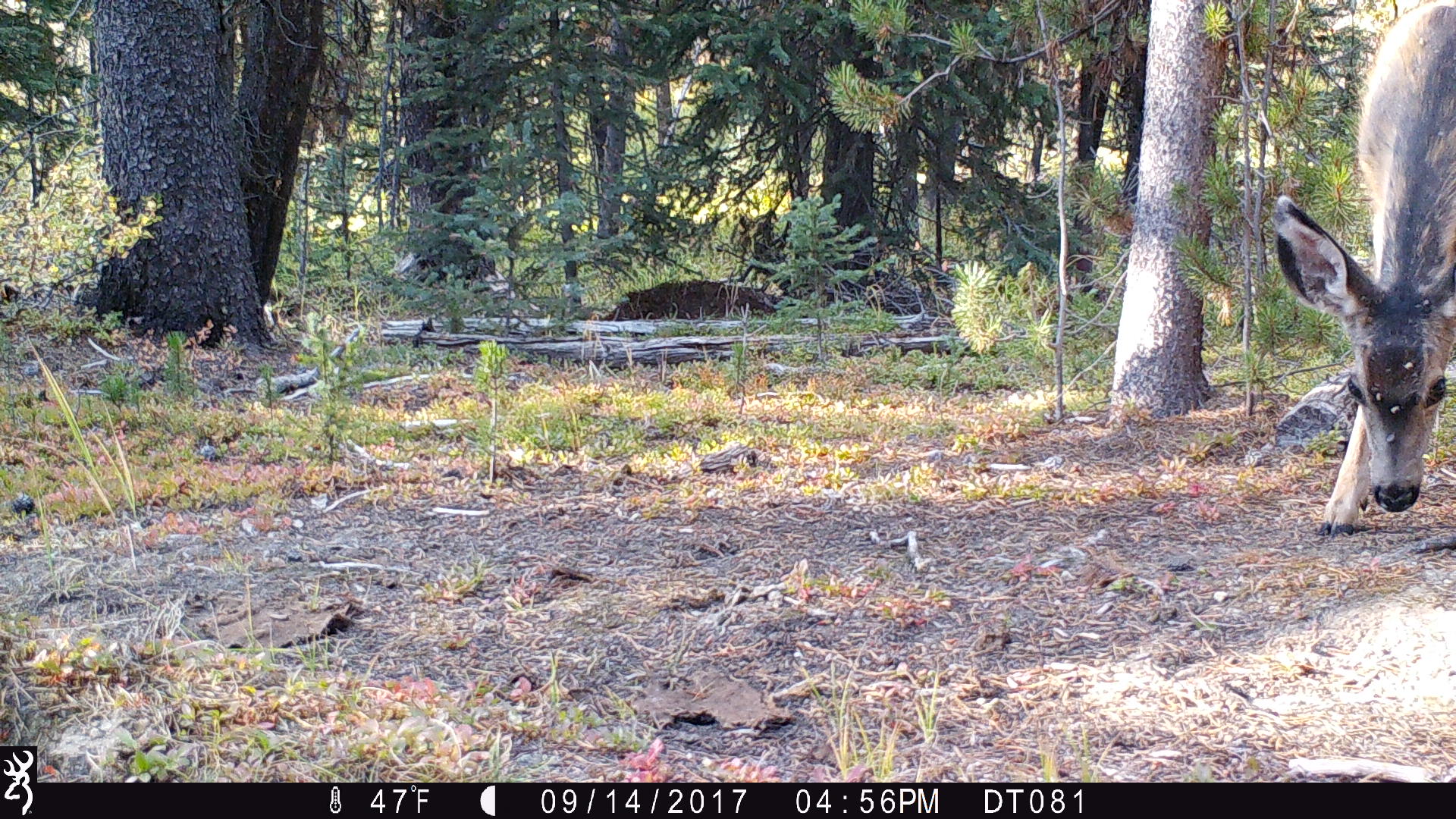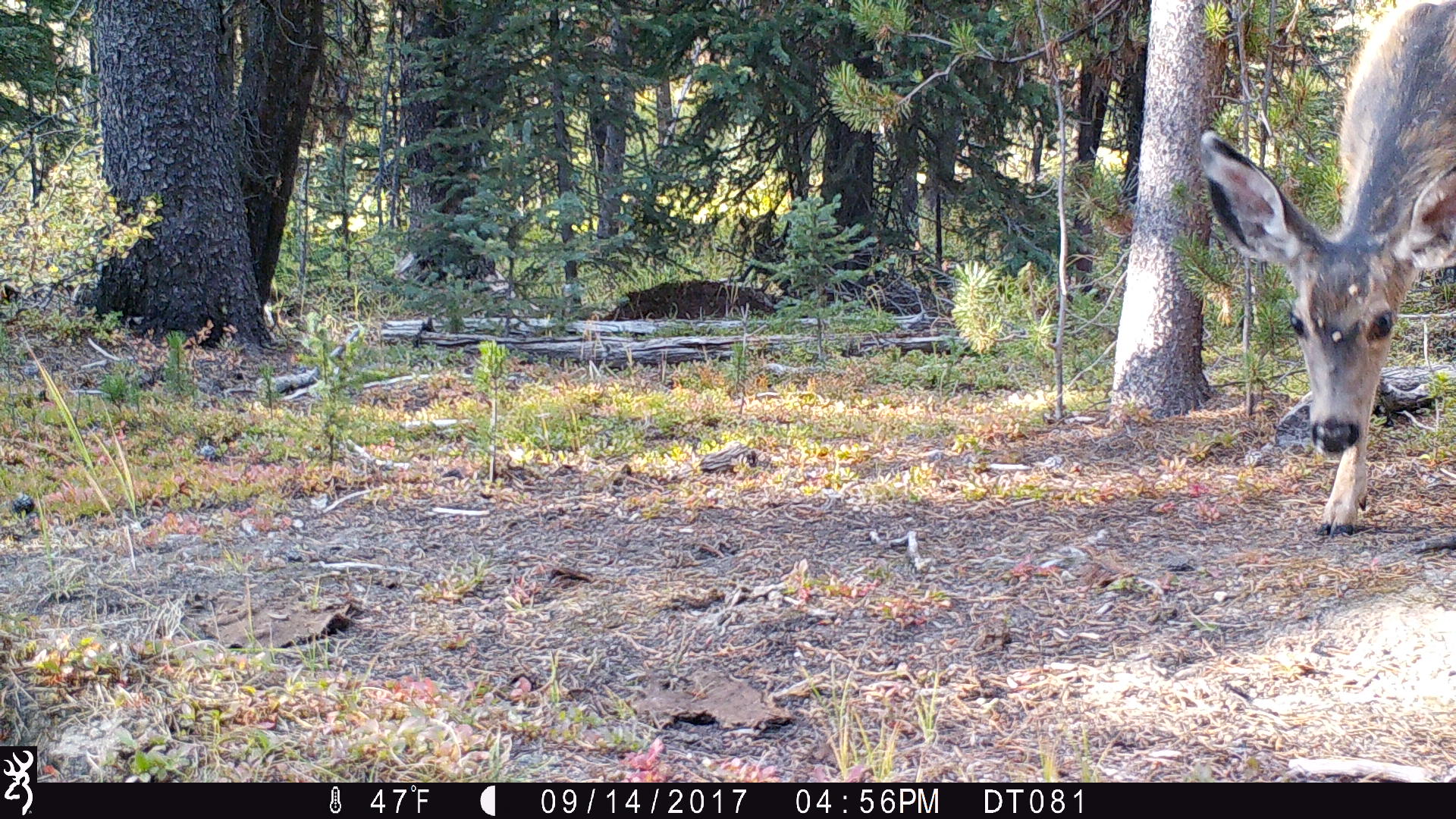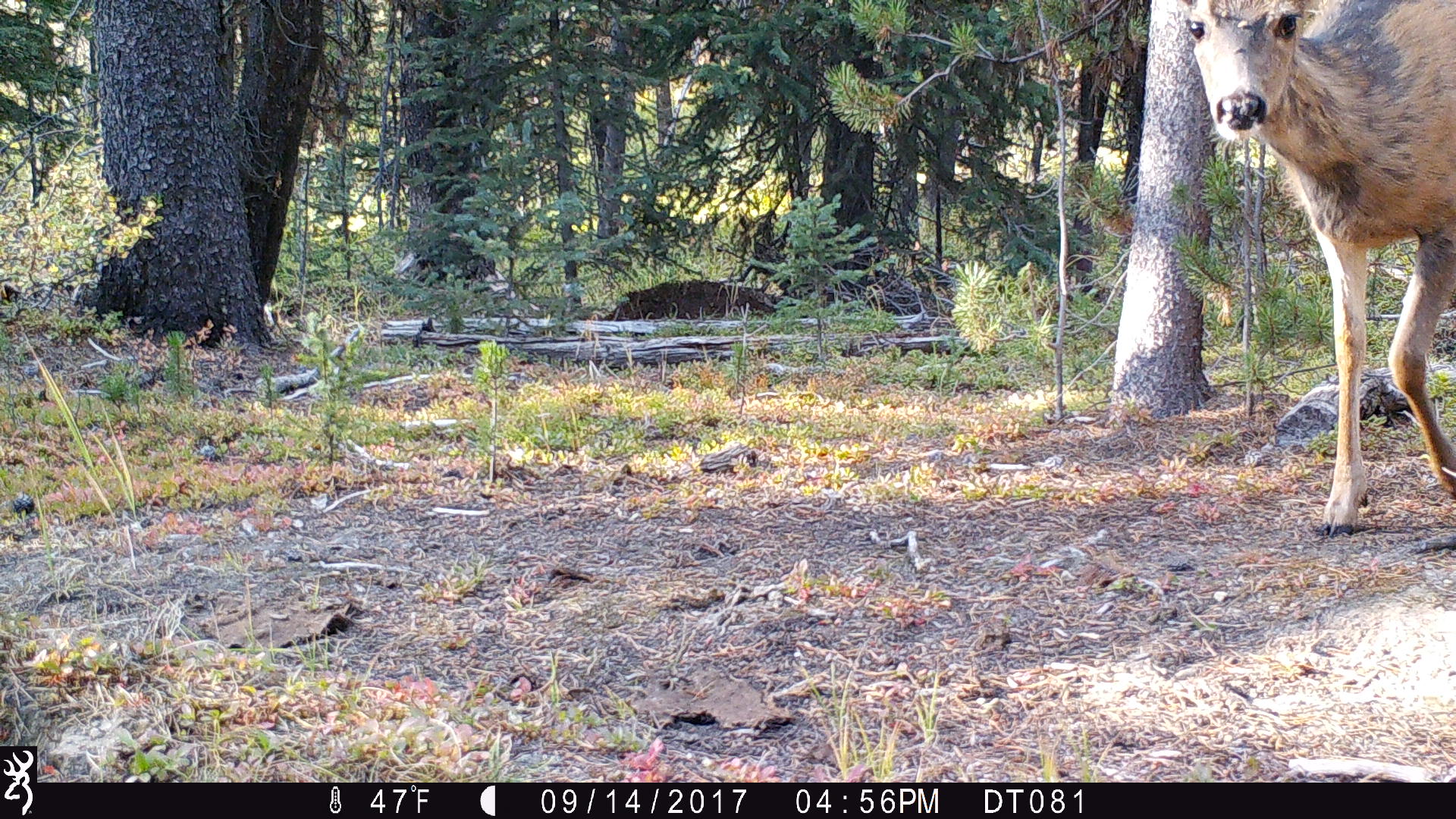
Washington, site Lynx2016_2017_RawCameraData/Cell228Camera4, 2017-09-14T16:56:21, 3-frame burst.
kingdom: Animalia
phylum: Chordata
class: Mammalia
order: Artiodactyla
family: Cervidae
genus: Odocoileus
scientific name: Odocoileus hemionus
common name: mule deer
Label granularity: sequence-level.